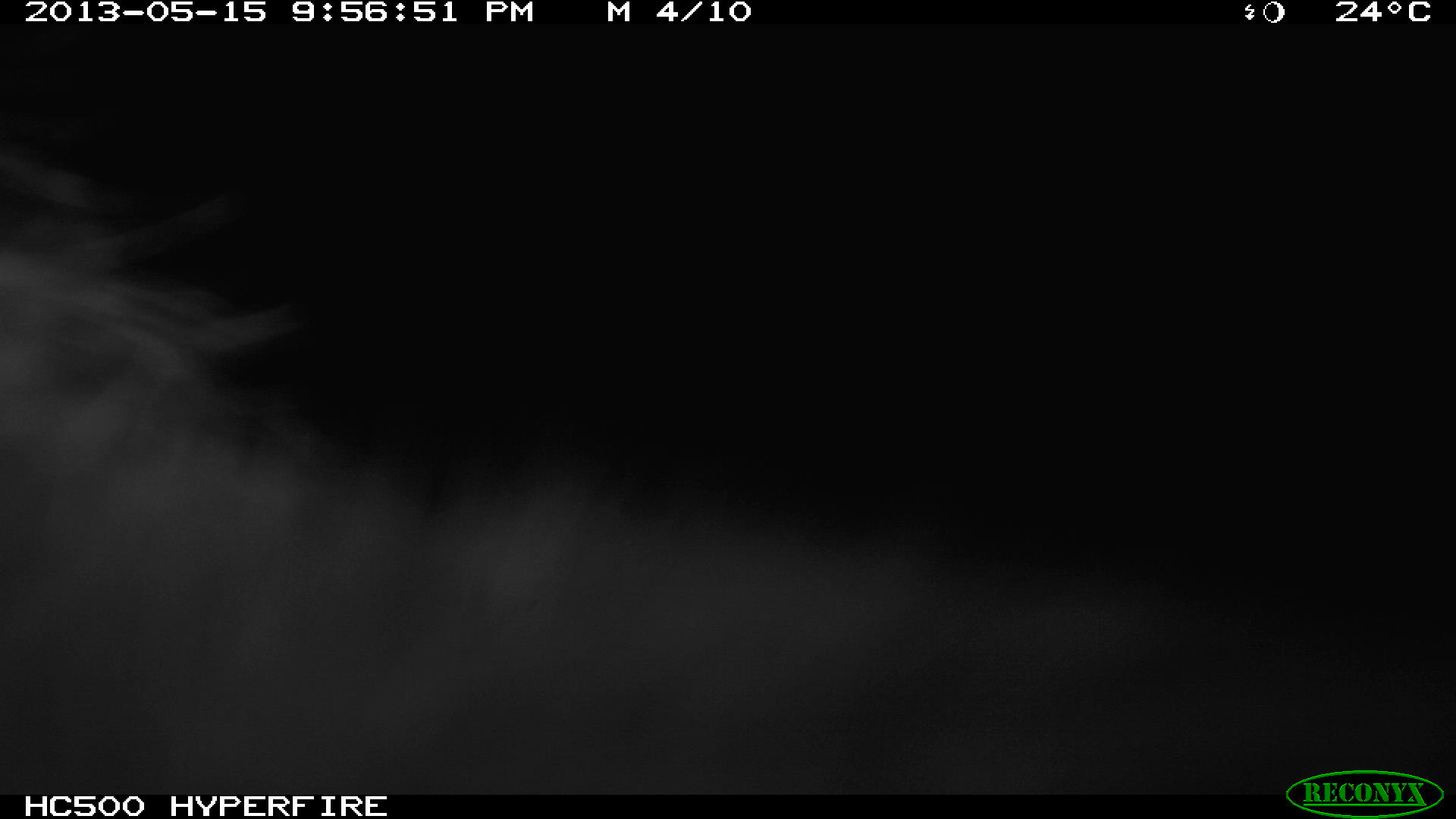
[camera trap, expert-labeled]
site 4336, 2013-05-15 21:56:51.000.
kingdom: Animalia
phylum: Chordata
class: Mammalia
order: Didelphimorphia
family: Didelphidae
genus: Didelphis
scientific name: Didelphis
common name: american opossums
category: didelphis sp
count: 1